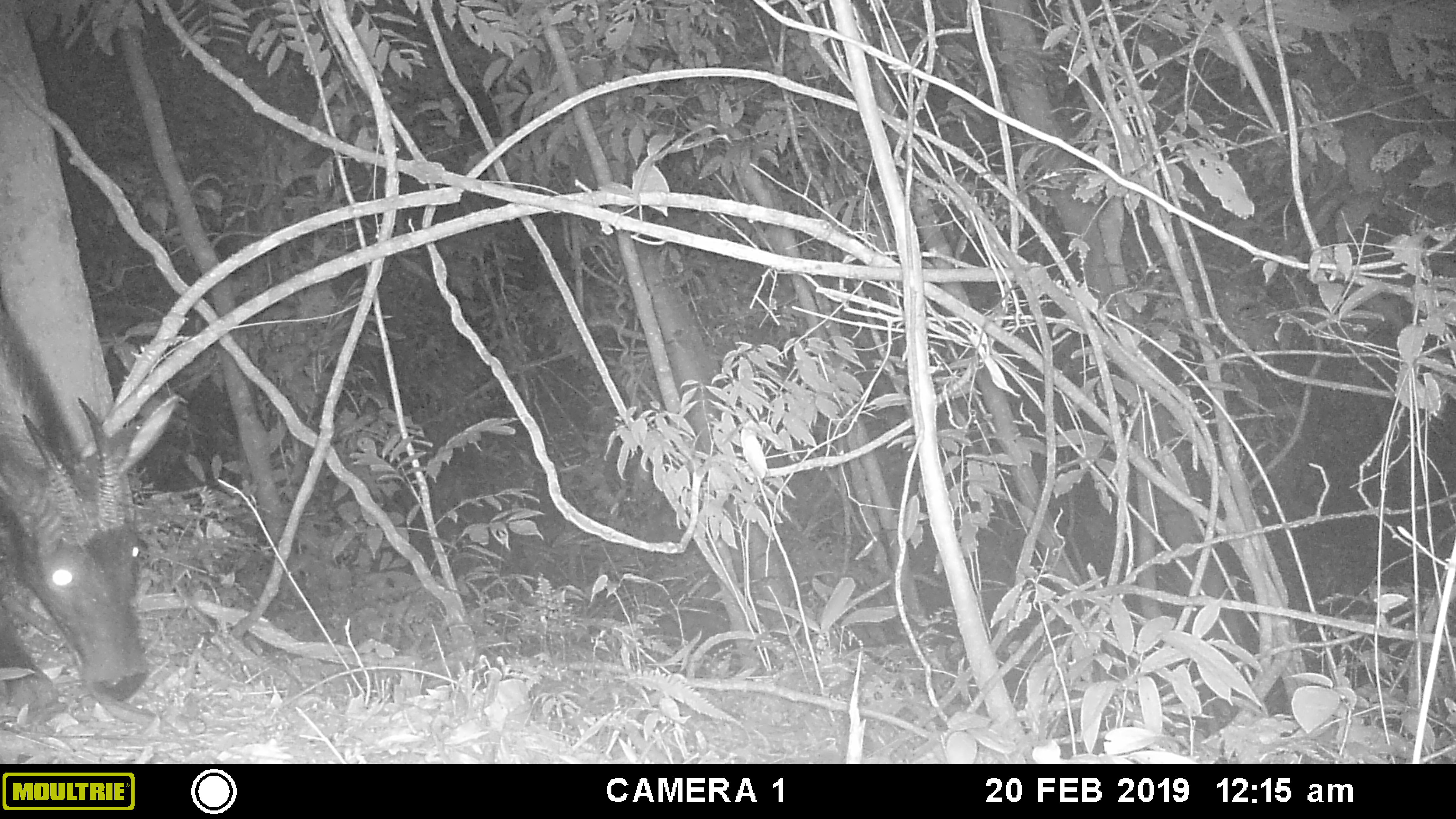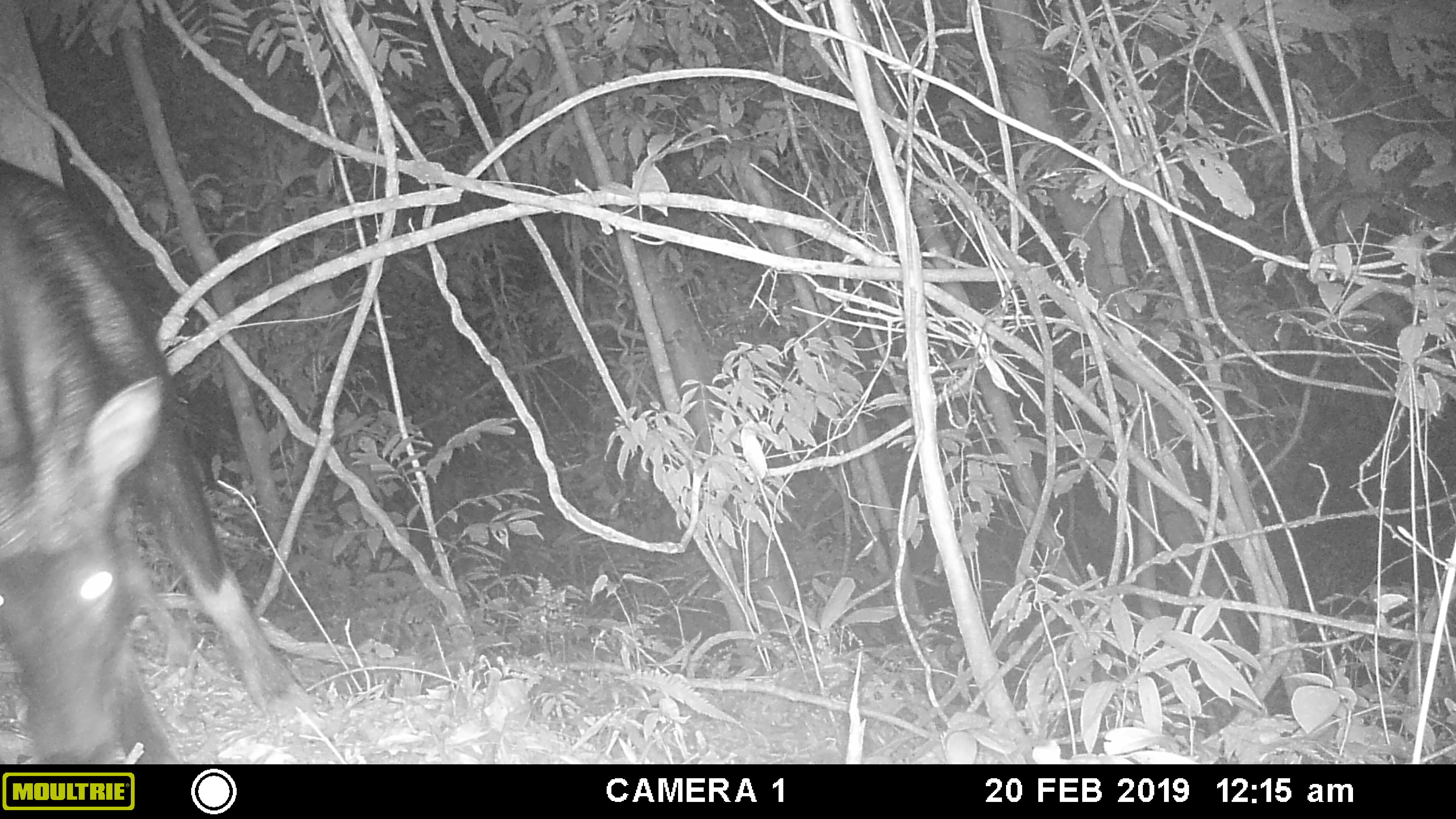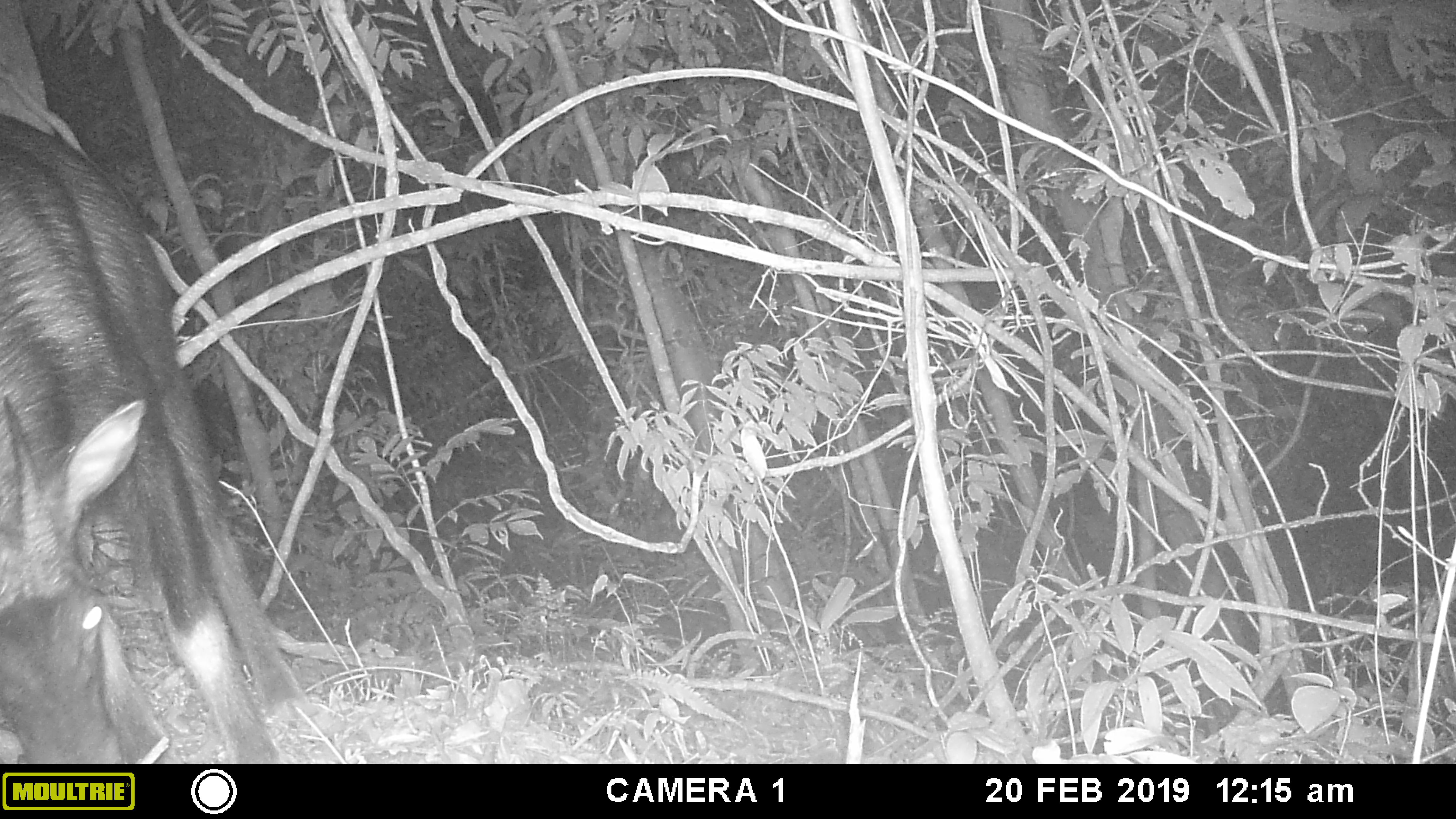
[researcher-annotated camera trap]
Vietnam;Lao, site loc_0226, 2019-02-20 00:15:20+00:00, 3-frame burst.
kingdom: Animalia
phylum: Chordata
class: Mammalia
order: Artiodactyla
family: Bovidae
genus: Capricornis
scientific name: Capricornis sumatraensis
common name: chinese serow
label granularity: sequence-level